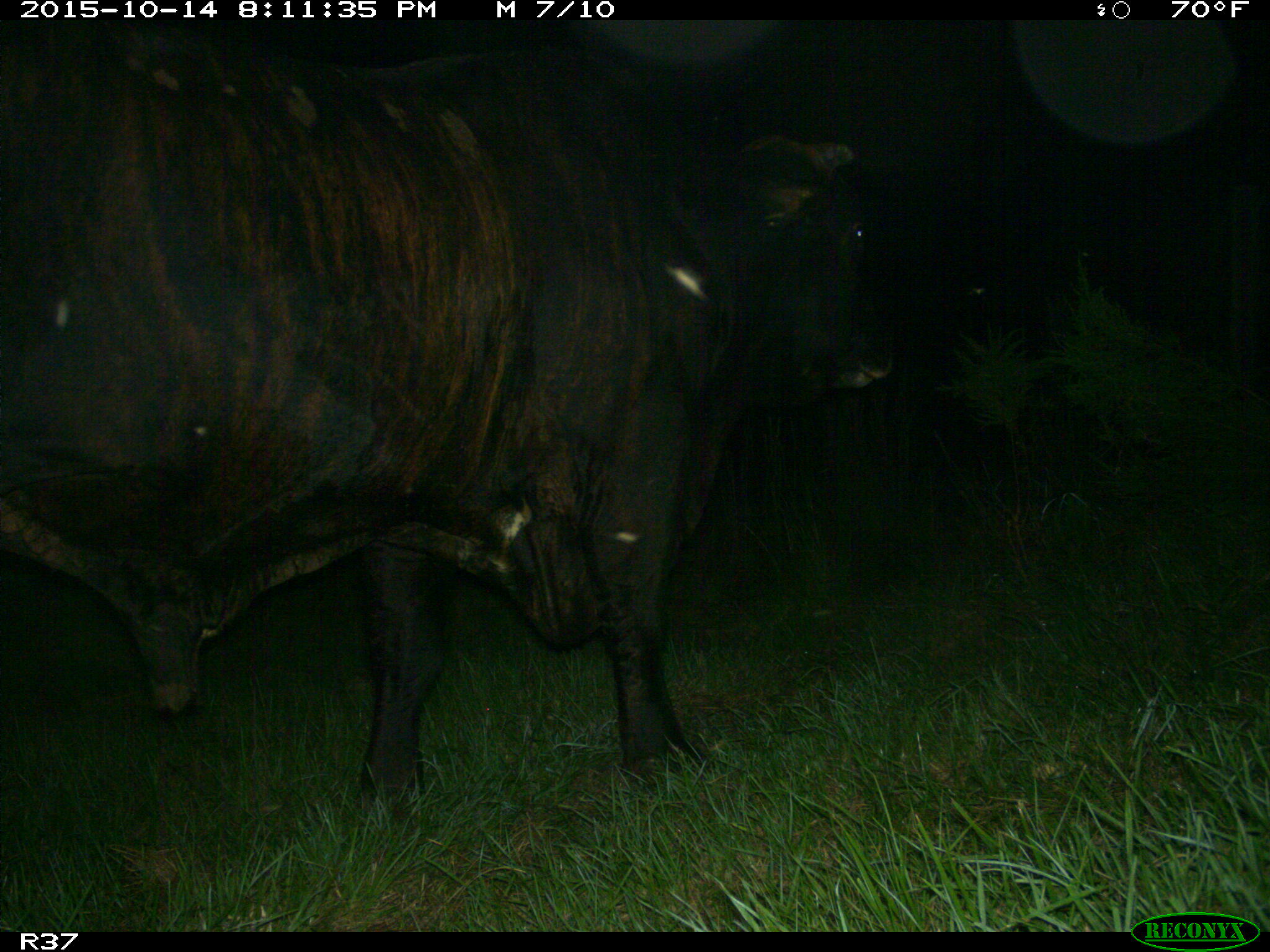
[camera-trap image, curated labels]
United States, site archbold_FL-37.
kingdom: Animalia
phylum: Chordata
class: Mammalia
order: Artiodactyla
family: Bovidae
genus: Bos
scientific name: Bos taurus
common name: domestic cow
Bos taurus (domestic cow).